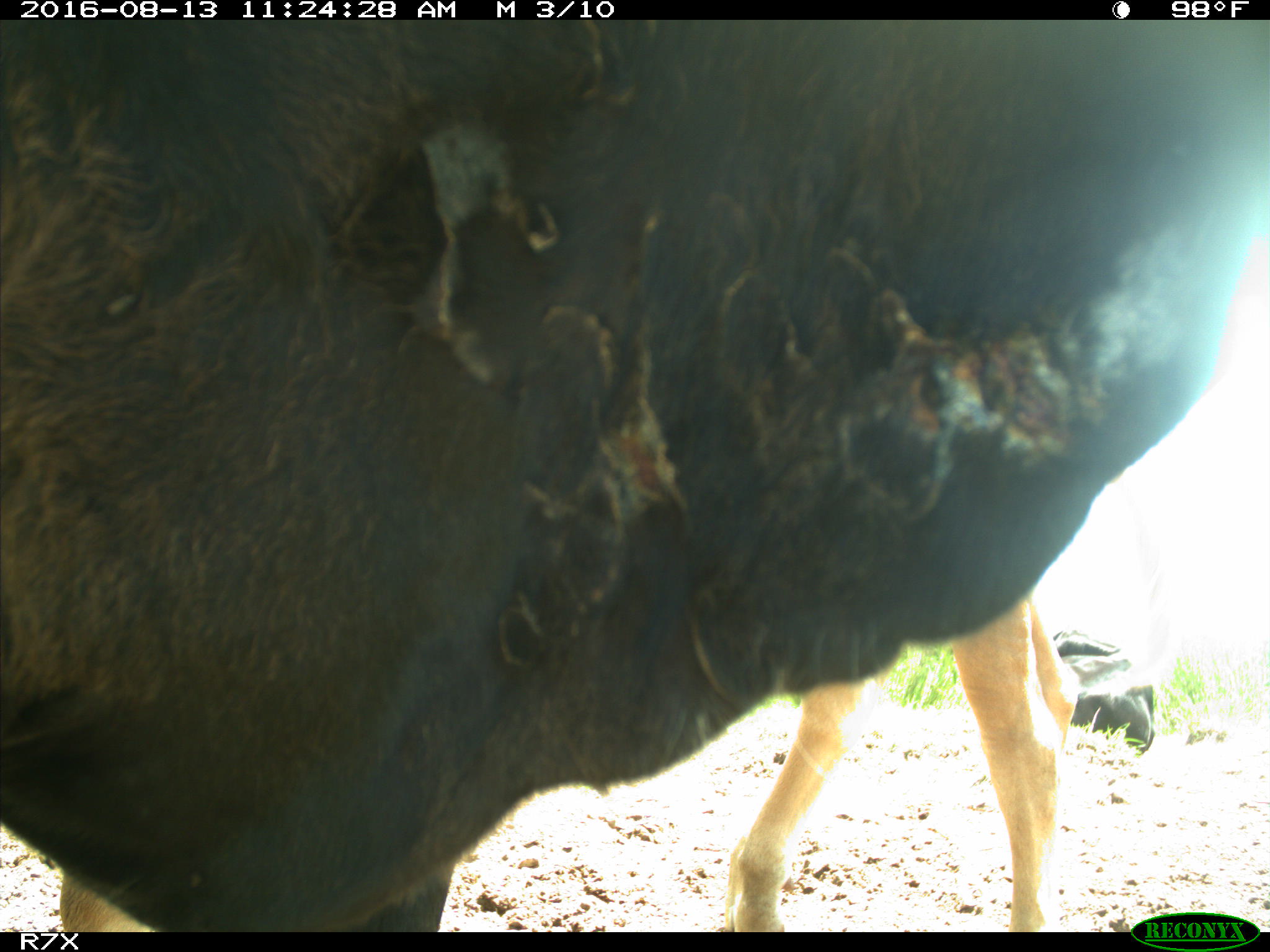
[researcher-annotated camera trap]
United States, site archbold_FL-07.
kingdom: Animalia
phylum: Chordata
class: Mammalia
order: Artiodactyla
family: Bovidae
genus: Bos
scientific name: Bos taurus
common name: domestic cow